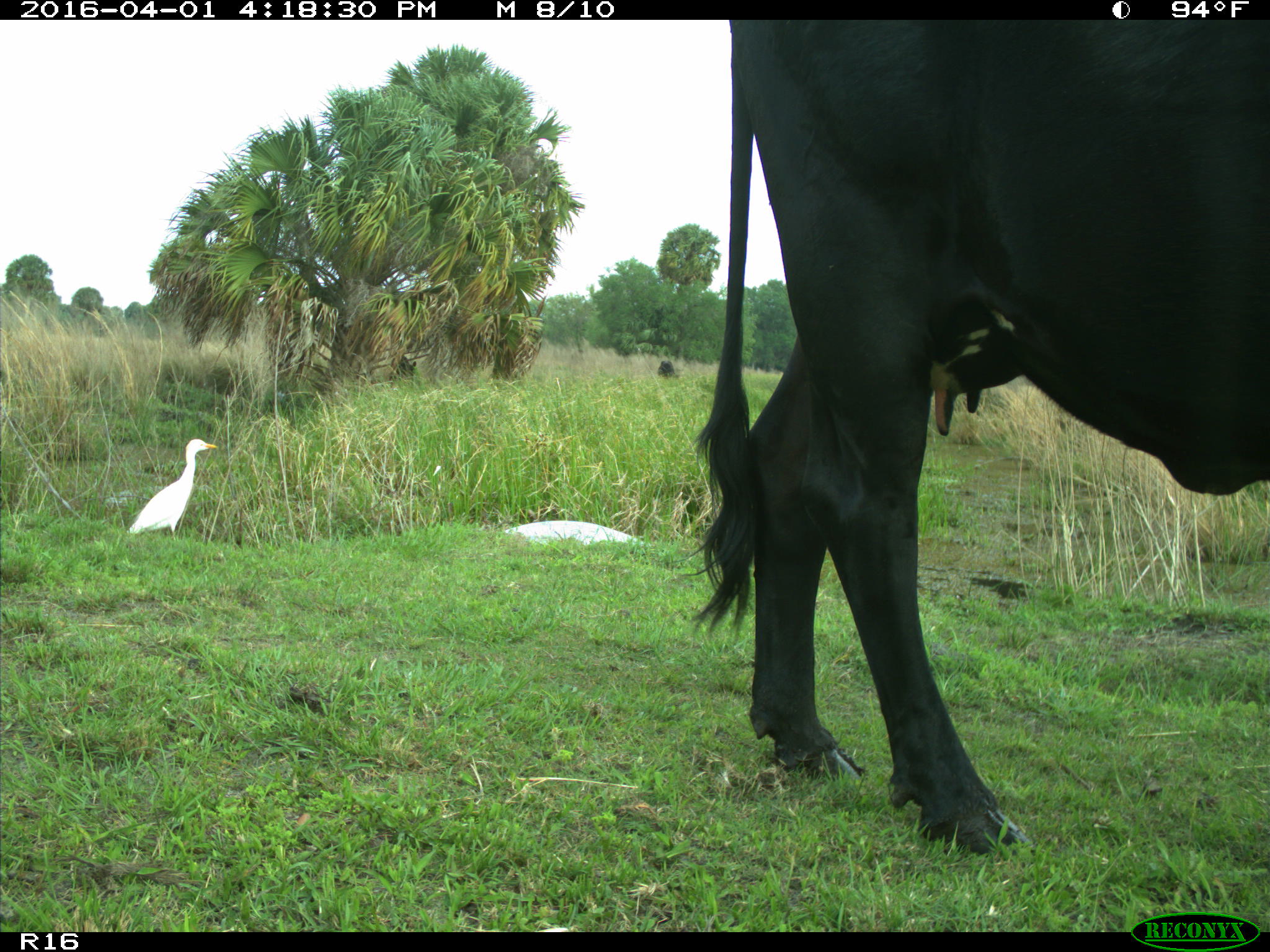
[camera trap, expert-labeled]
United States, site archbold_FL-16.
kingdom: Animalia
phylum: Chordata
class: Mammalia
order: Artiodactyla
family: Bovidae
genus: Bos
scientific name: Bos taurus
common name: domestic cow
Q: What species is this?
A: Bos taurus (domestic cow).